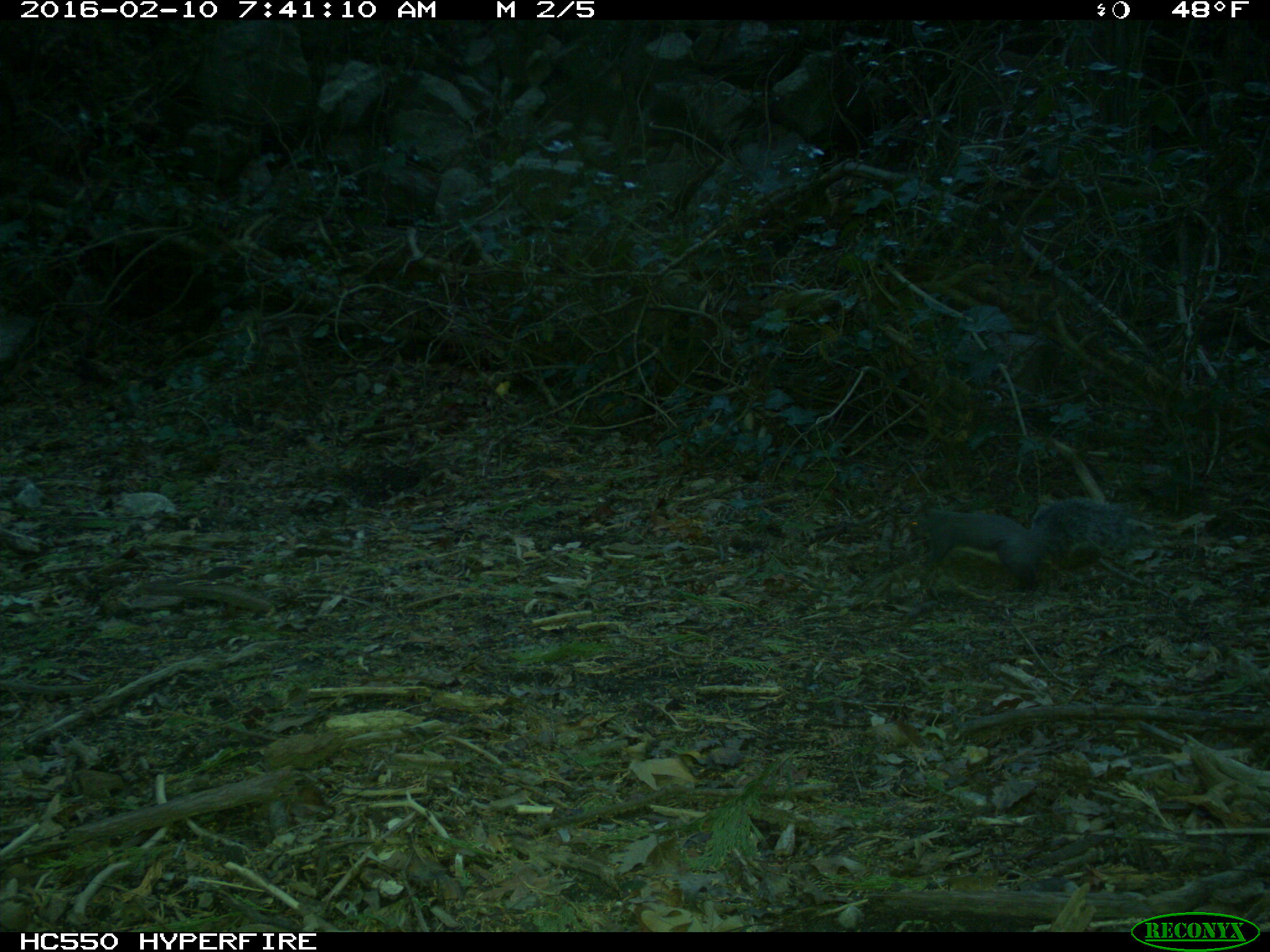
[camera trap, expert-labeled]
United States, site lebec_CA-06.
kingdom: Animalia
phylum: Chordata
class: Mammalia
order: Rodentia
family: Sciuridae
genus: Sciurus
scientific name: Sciurus carolinensis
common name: eastern gray squirrel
Sciurus carolinensis (eastern gray squirrel).